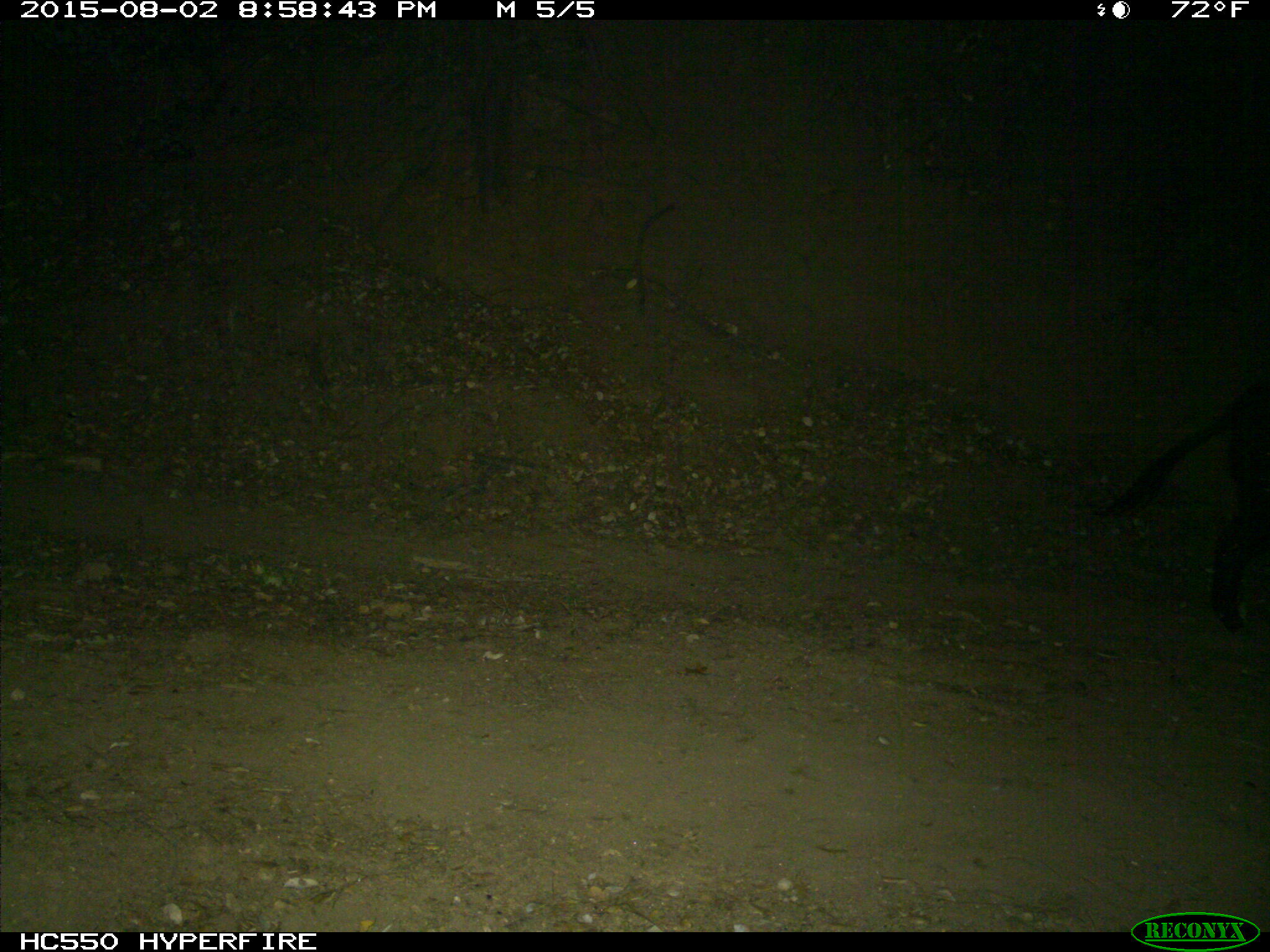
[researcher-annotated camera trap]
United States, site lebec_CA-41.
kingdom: Animalia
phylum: Chordata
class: Mammalia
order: Artiodactyla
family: Suidae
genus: Sus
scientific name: Sus scrofa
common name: wild boar